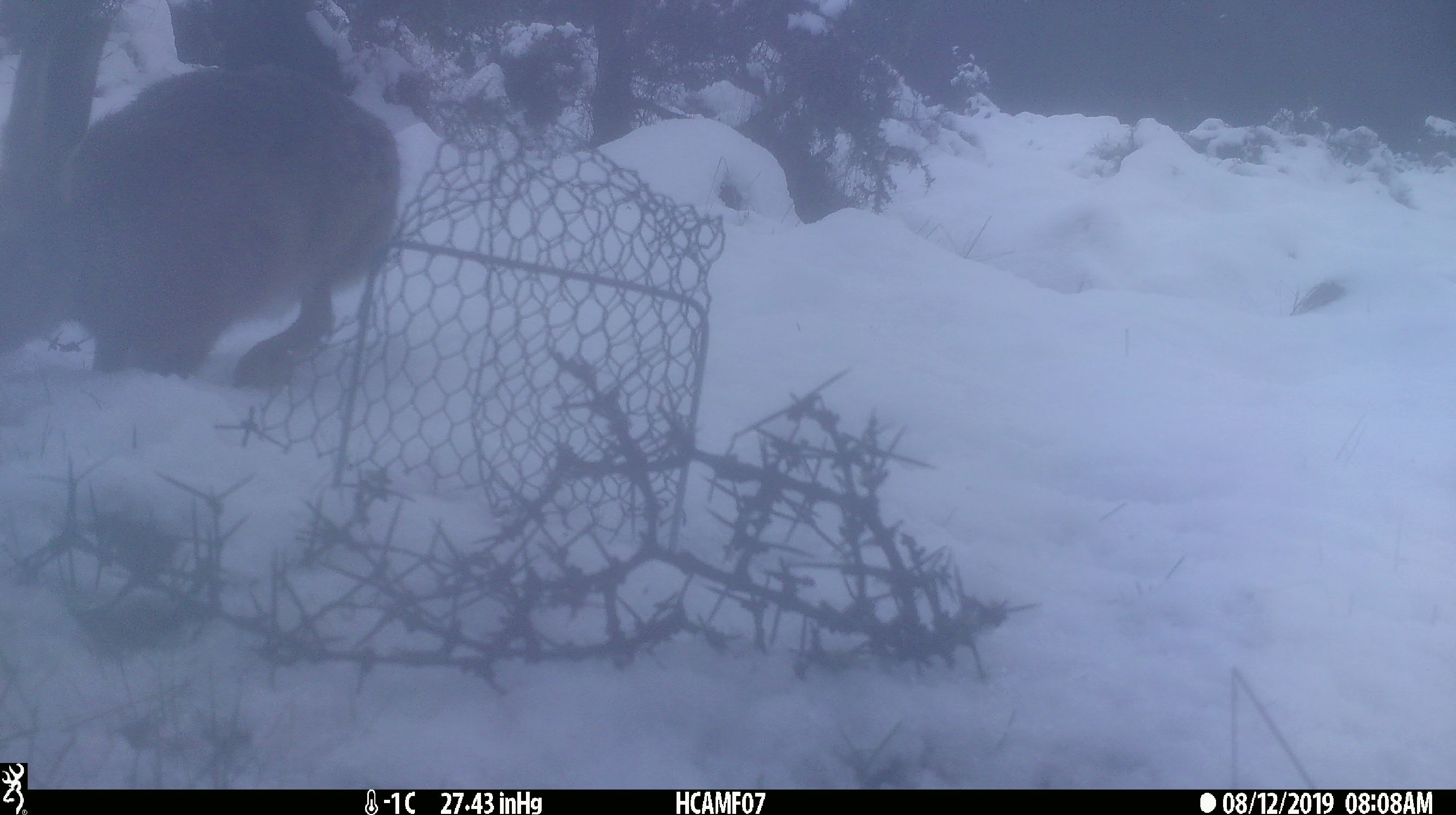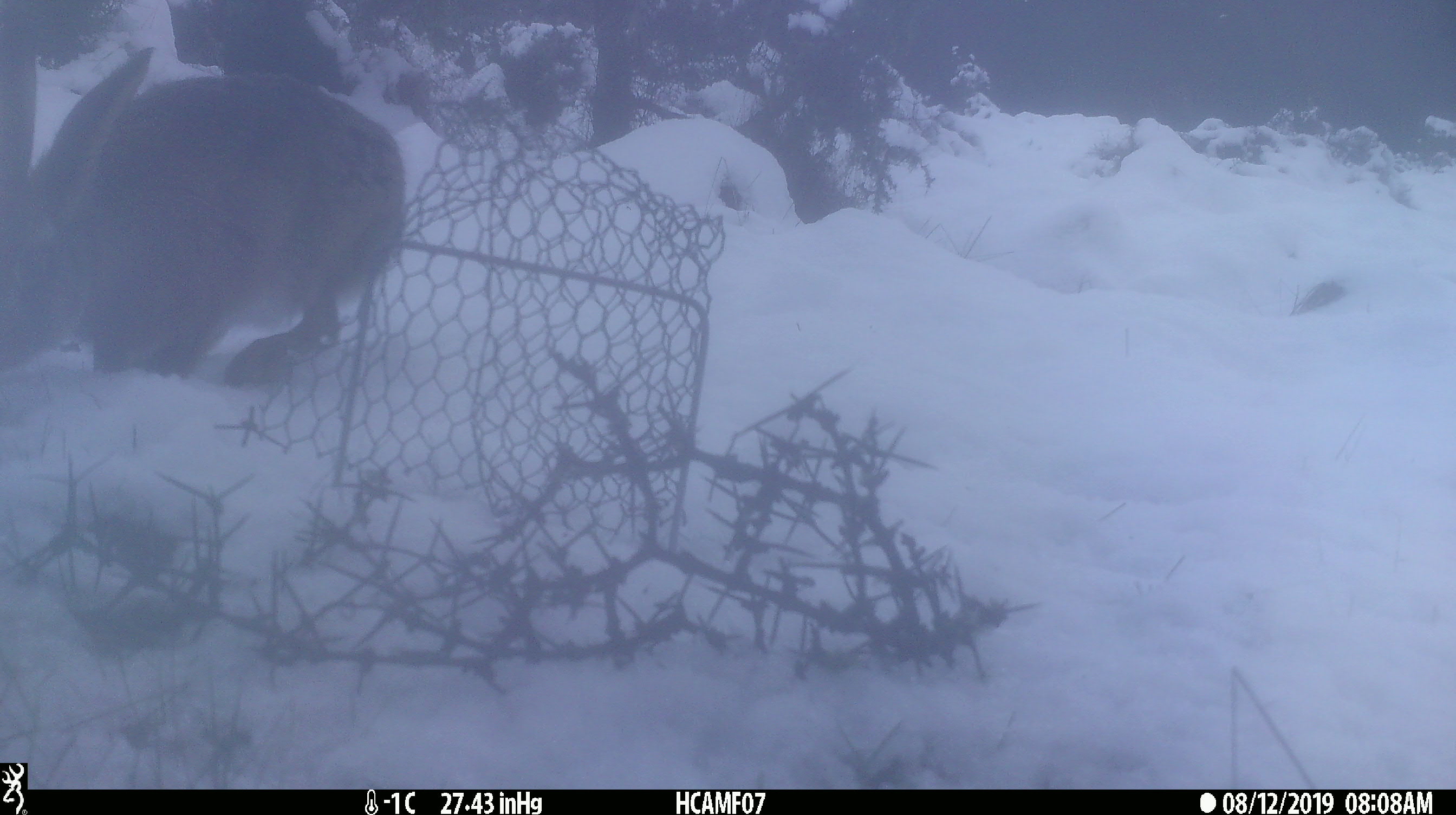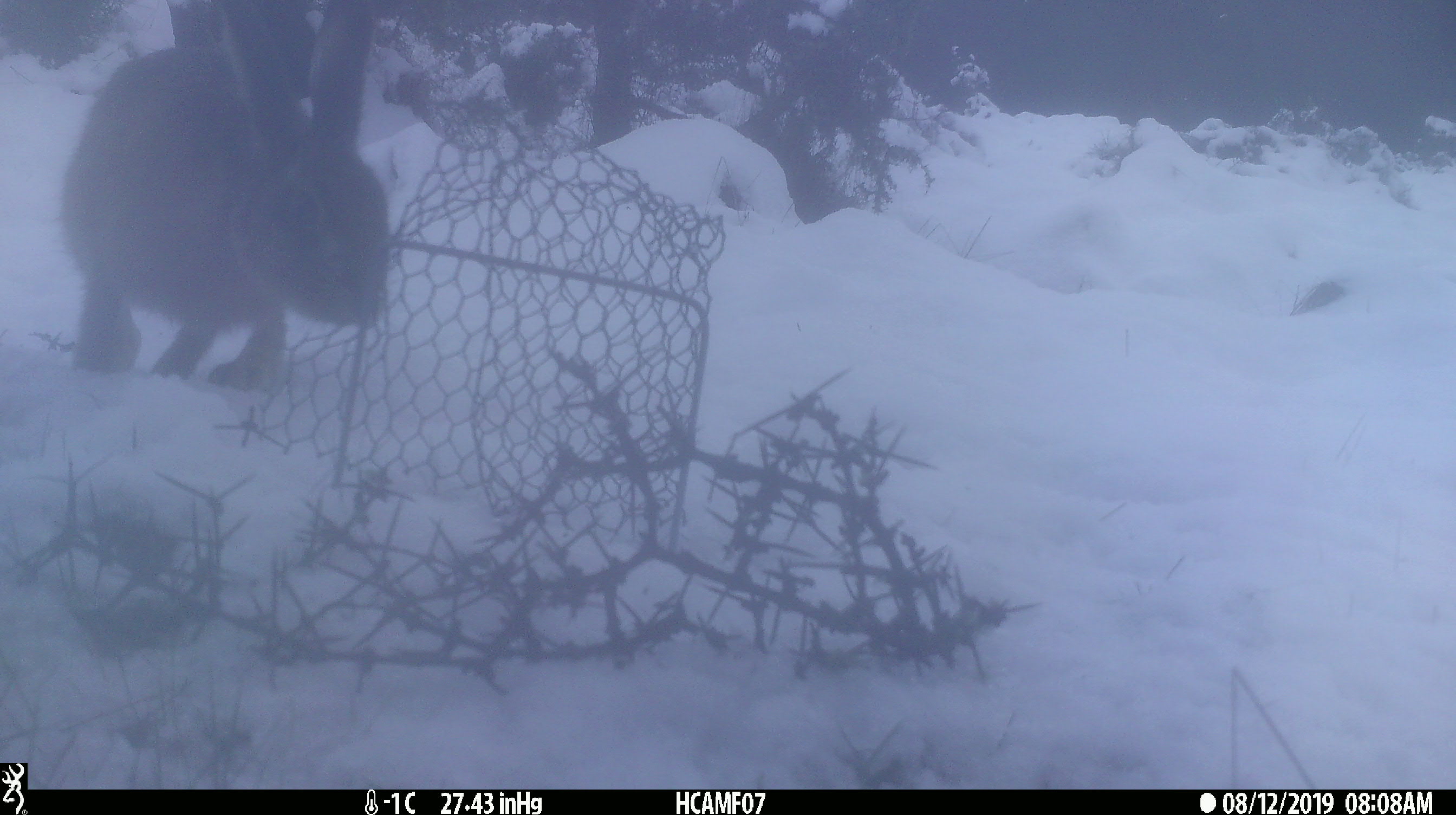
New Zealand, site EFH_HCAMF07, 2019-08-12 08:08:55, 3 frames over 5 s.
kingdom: Animalia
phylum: Chordata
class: Mammalia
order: Lagomorpha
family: Leporidae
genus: Lepus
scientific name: Lepus europaeus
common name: brown hare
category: hare